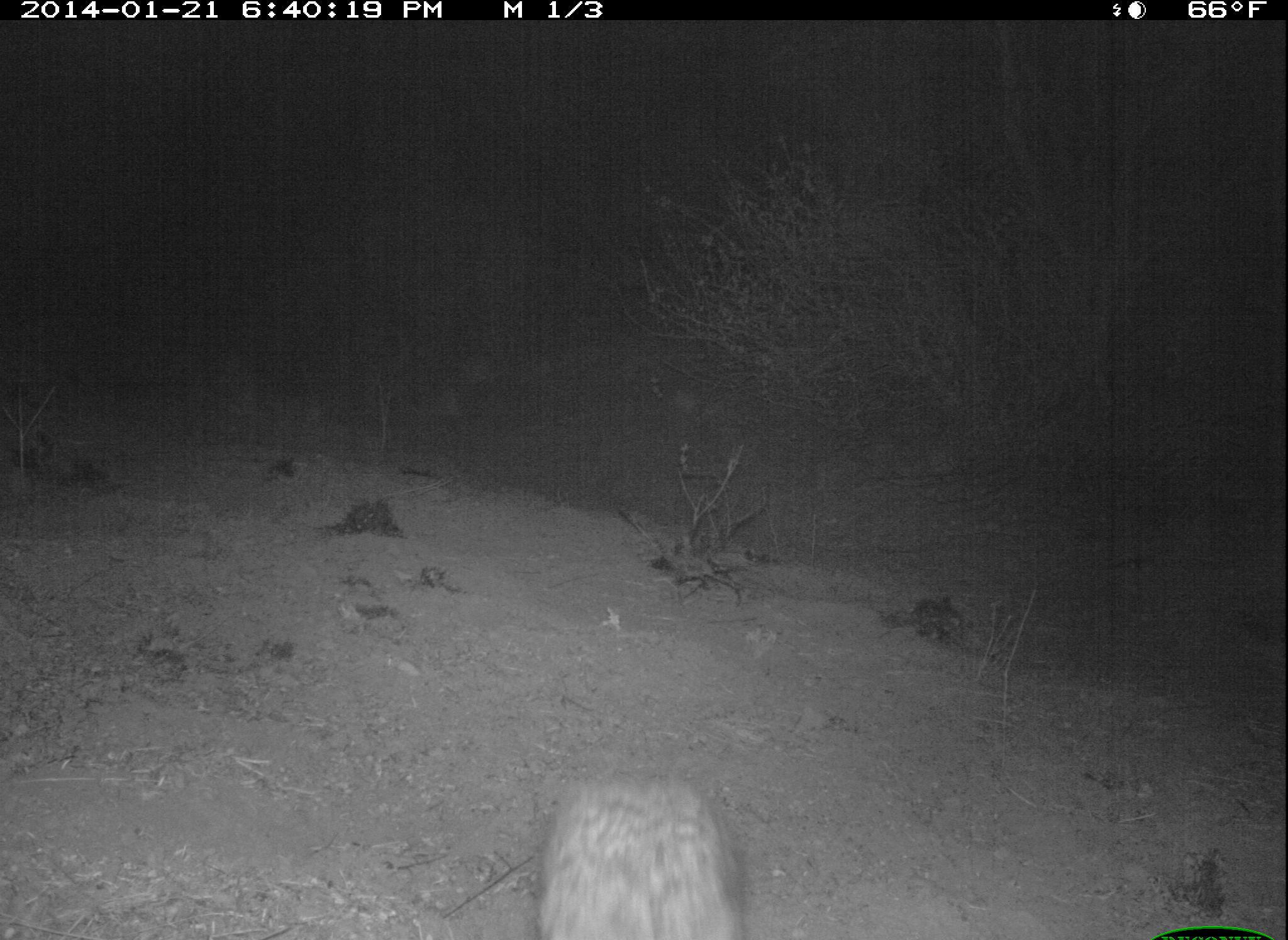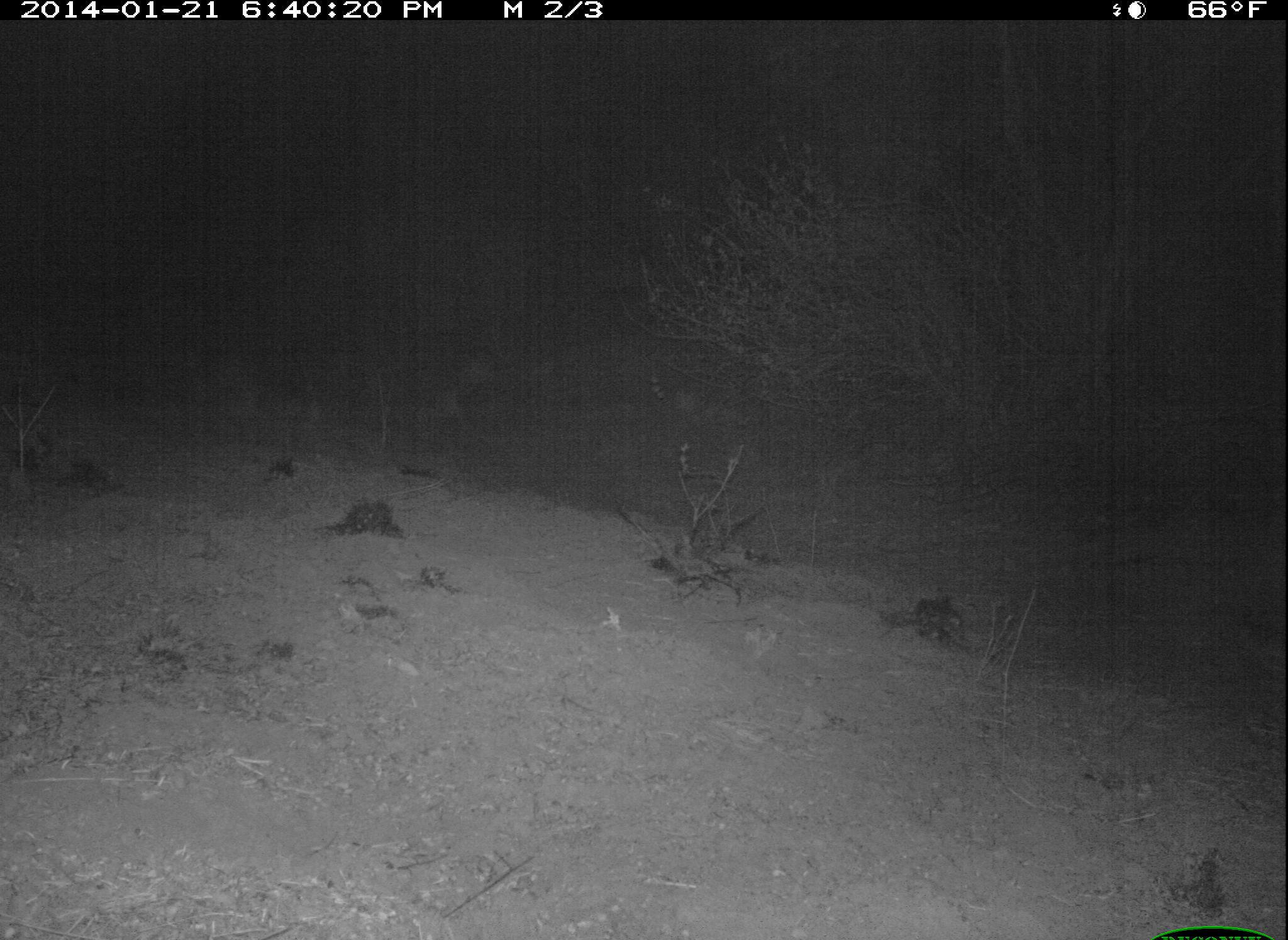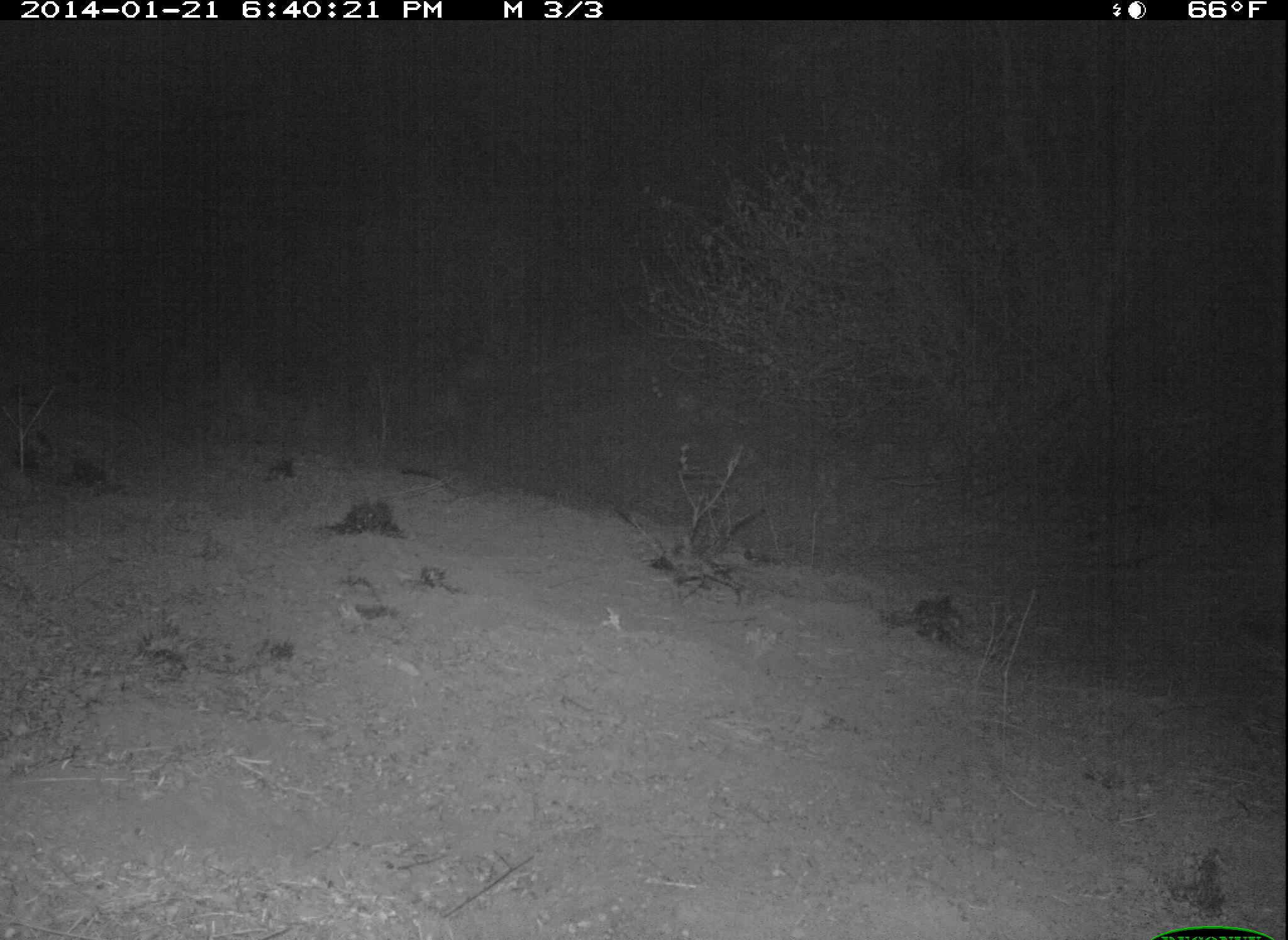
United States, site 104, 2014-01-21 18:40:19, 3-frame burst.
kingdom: Animalia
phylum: Chordata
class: Mammalia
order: Lagomorpha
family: Leporidae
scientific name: Leporidae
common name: rabbits and hares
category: rabbit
Rabbit (rabbits and hares) (Leporidae).